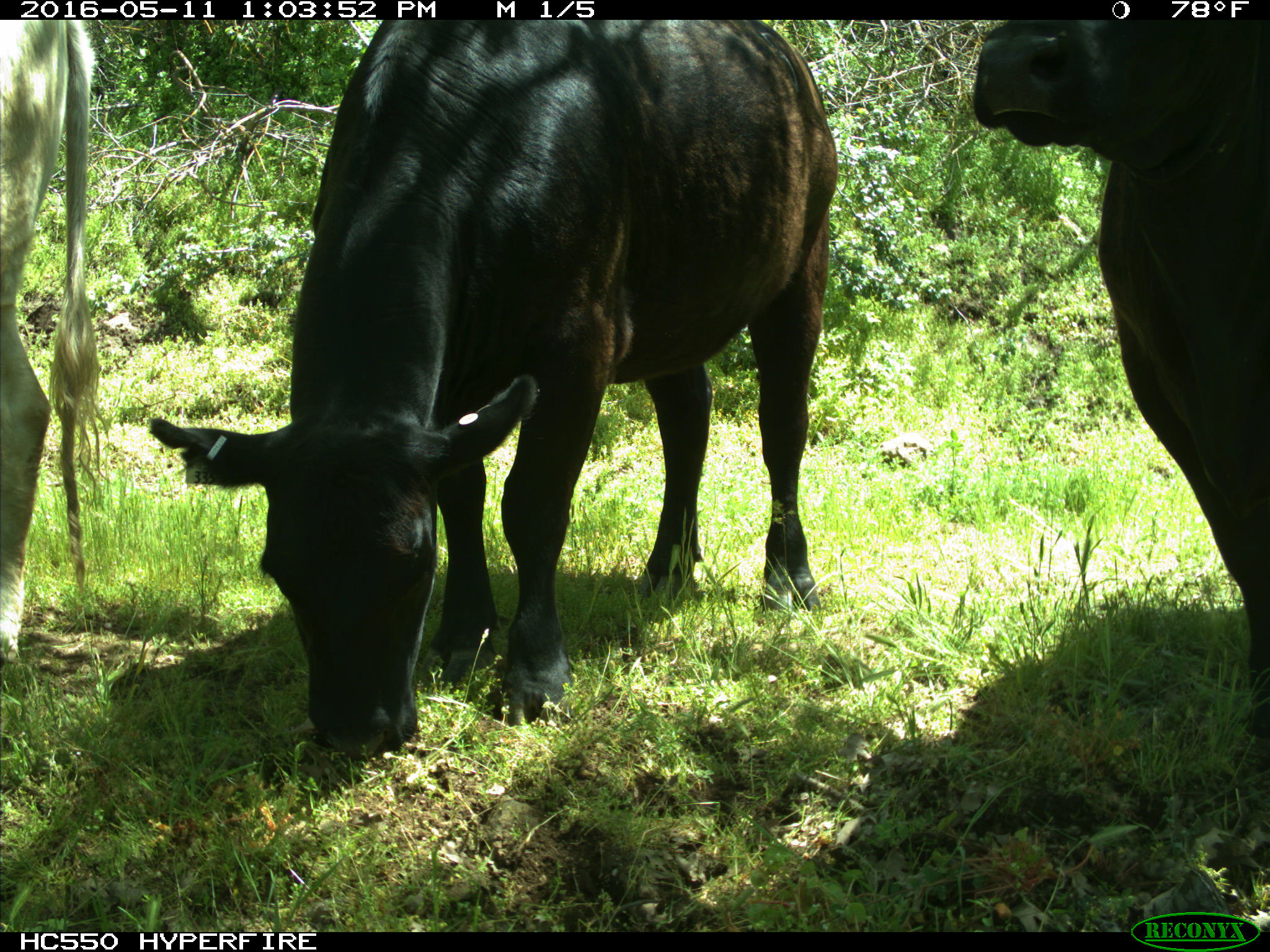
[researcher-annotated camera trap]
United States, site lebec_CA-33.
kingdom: Animalia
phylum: Chordata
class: Mammalia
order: Artiodactyla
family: Bovidae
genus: Bos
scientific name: Bos taurus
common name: domestic cow